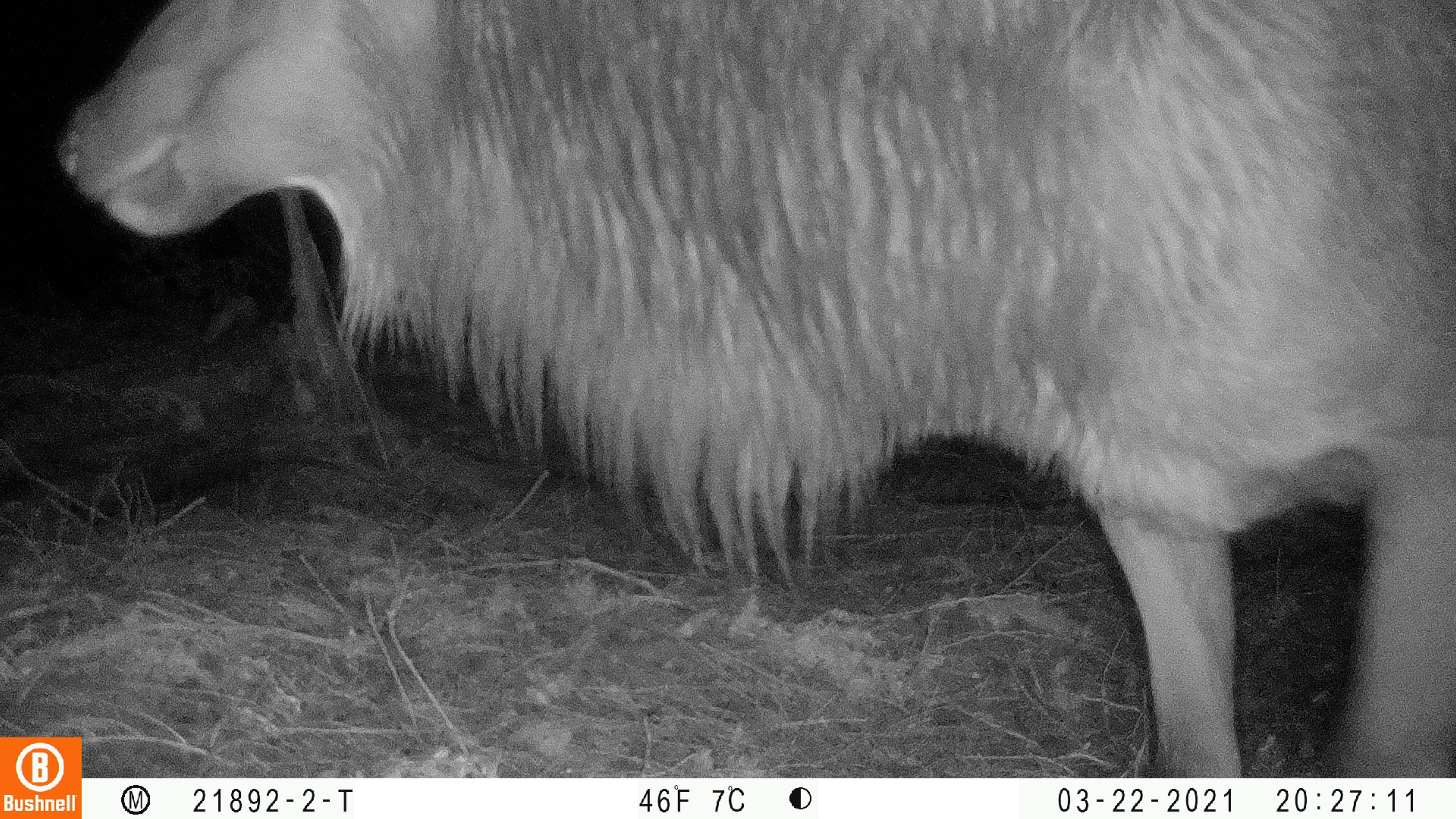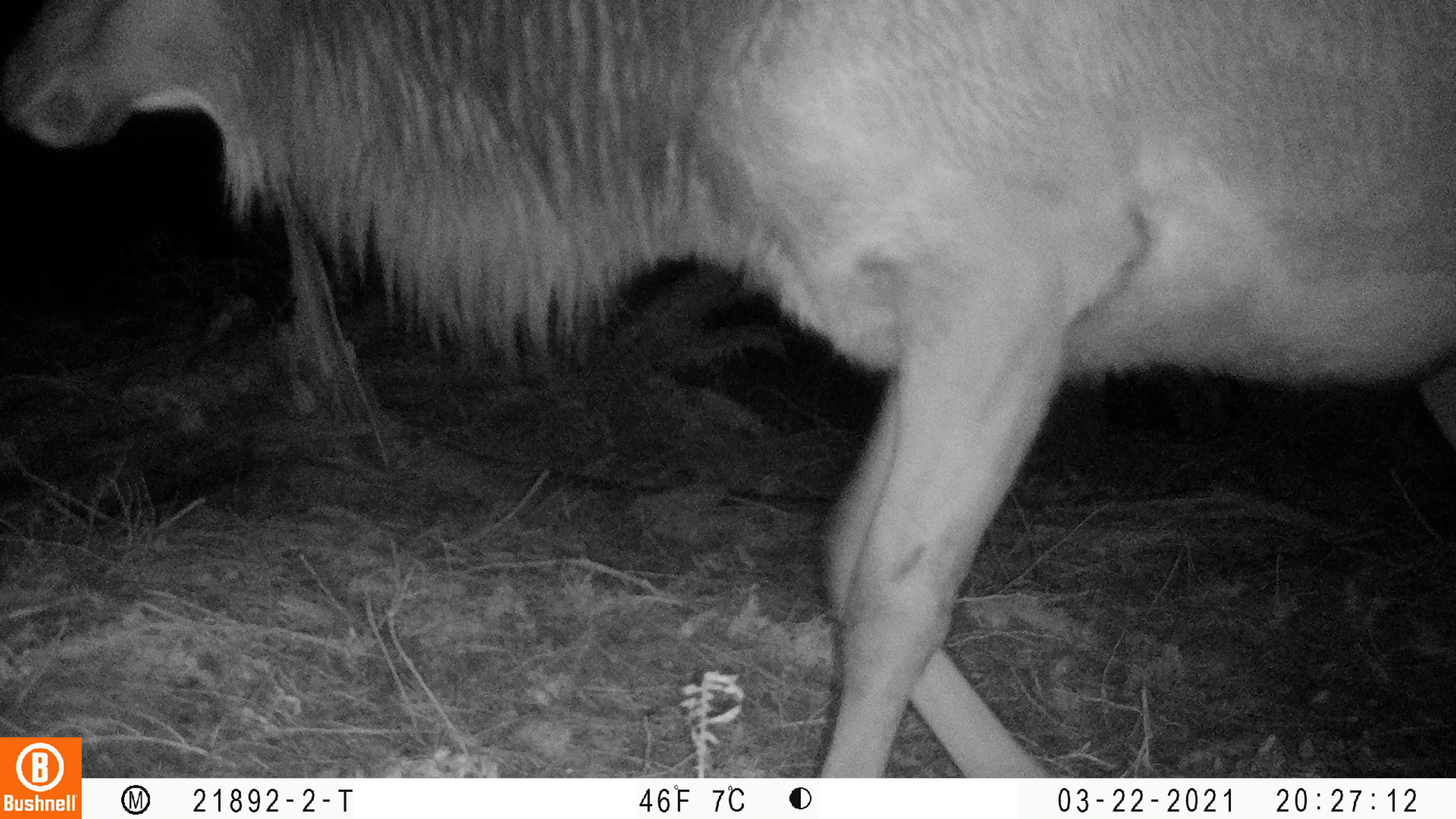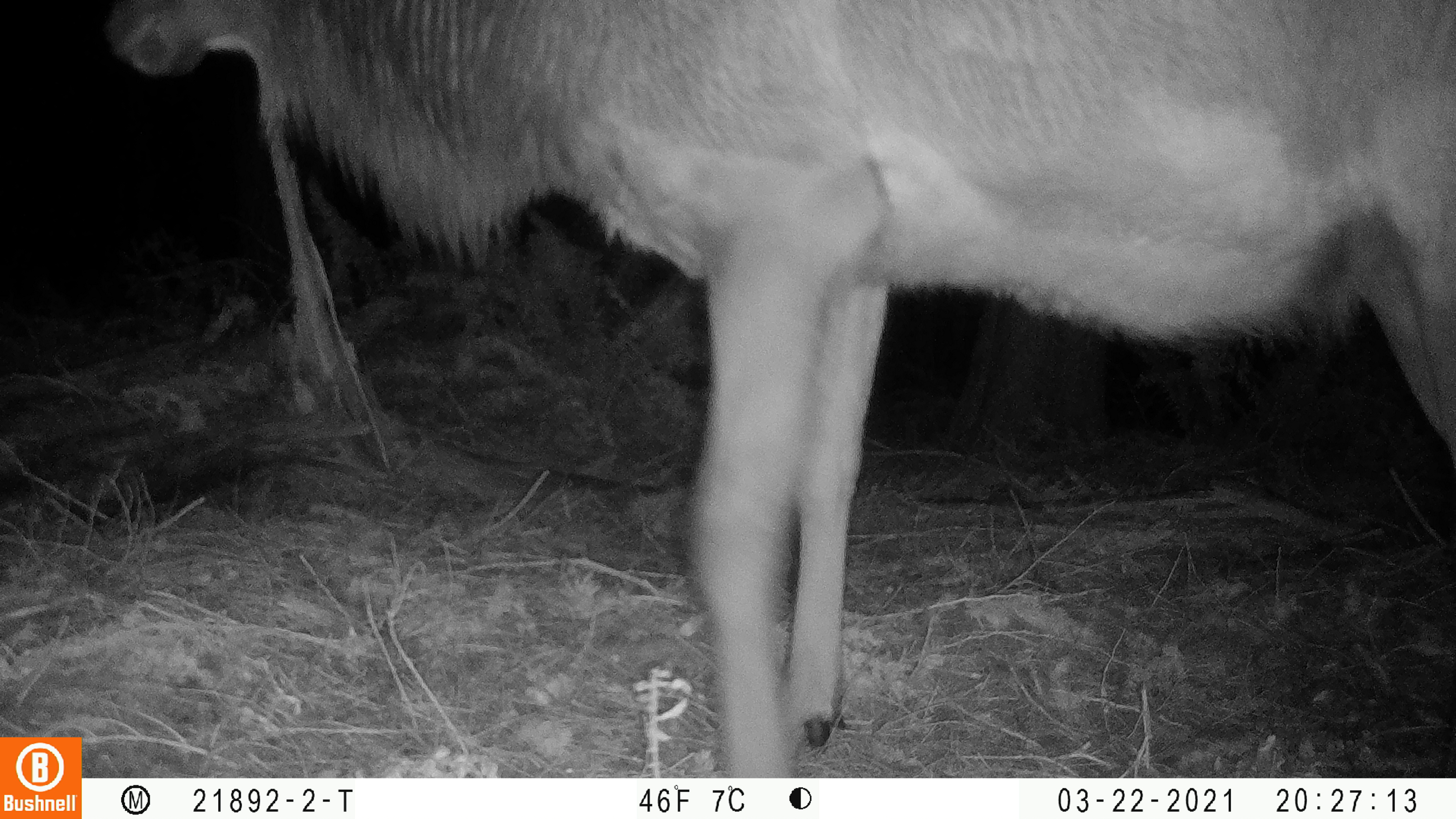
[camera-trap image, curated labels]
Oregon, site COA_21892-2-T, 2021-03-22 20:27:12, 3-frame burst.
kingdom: Animalia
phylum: Chordata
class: Mammalia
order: Artiodactyla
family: Cervidae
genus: Cervus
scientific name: Cervus canadensis roosevelti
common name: roosevelt elk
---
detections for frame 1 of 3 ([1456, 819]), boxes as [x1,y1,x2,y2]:
roosevelt elk: [46,0,1453,735]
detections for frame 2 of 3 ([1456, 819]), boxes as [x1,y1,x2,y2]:
roosevelt elk: [0,1,1455,734]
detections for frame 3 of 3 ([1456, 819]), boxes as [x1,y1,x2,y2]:
roosevelt elk: [94,0,1455,776]